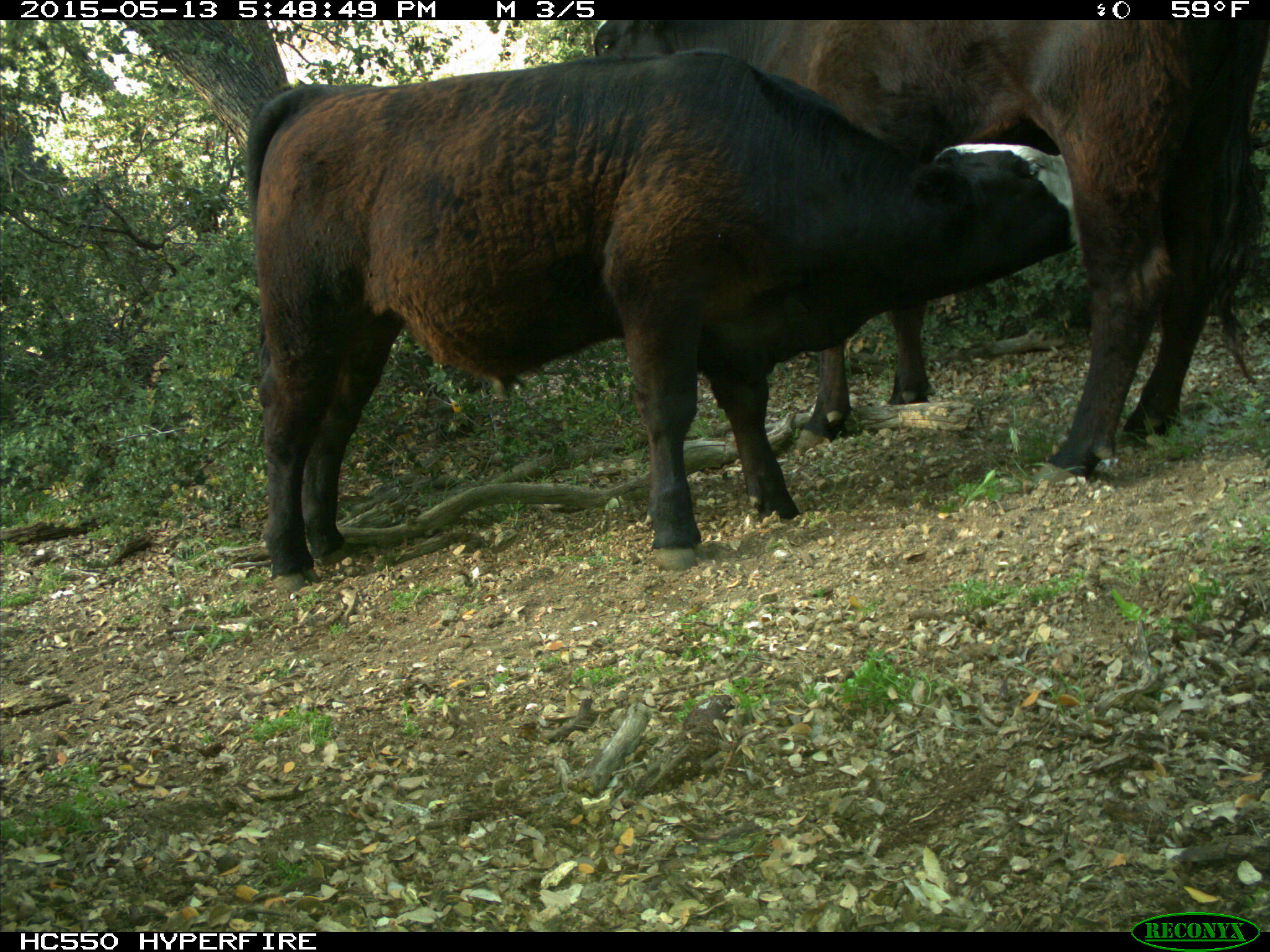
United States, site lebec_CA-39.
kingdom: Animalia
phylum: Chordata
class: Mammalia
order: Artiodactyla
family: Bovidae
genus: Bos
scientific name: Bos taurus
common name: domestic cow